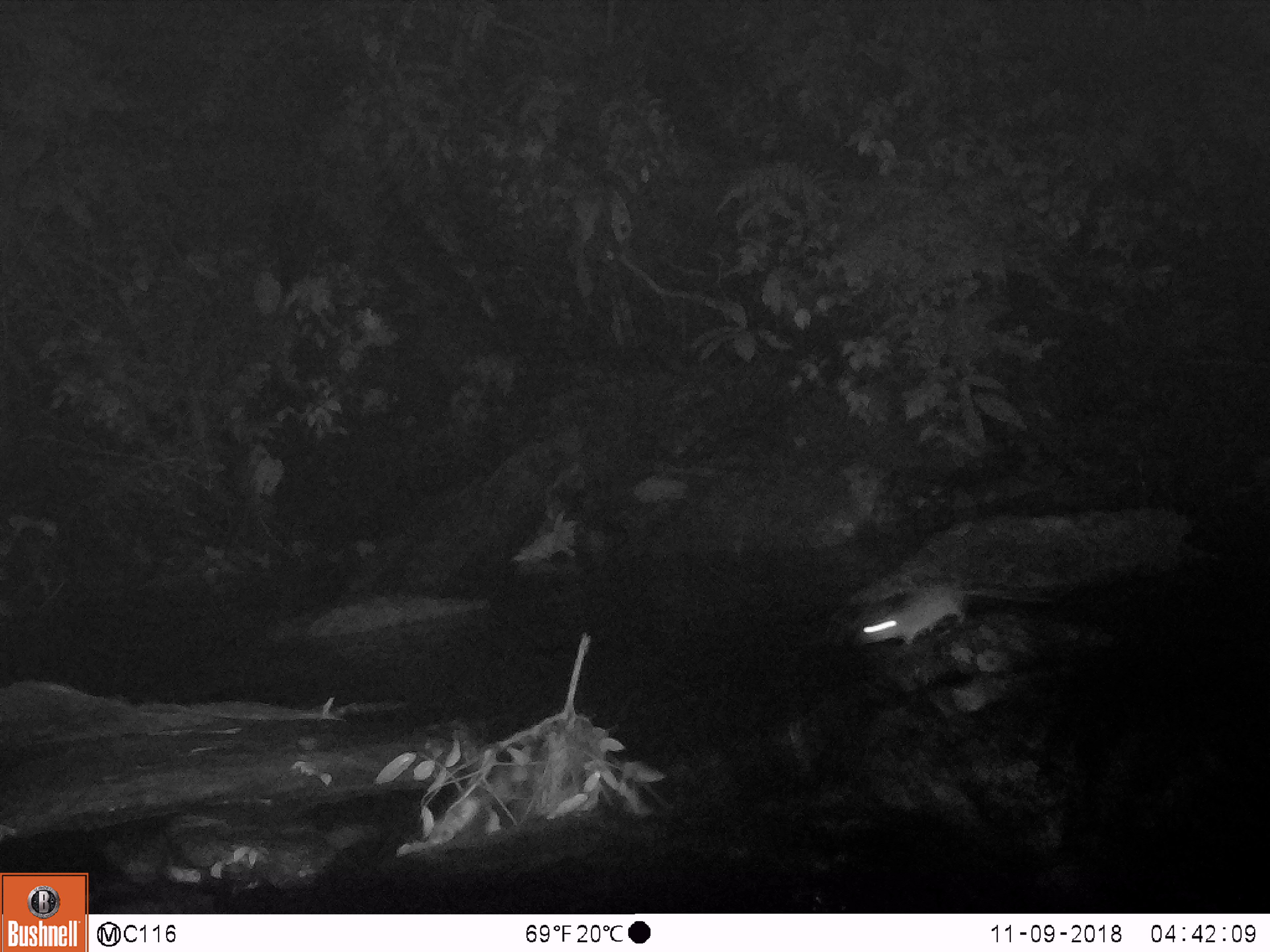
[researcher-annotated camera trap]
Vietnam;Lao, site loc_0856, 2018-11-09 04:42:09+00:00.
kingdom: Animalia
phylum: Chordata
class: Mammalia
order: Rodentia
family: Muridae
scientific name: Muridae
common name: old-world mice and rats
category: unidentified murid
Unidentified murid (old-world mice and rats) (Muridae). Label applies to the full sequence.